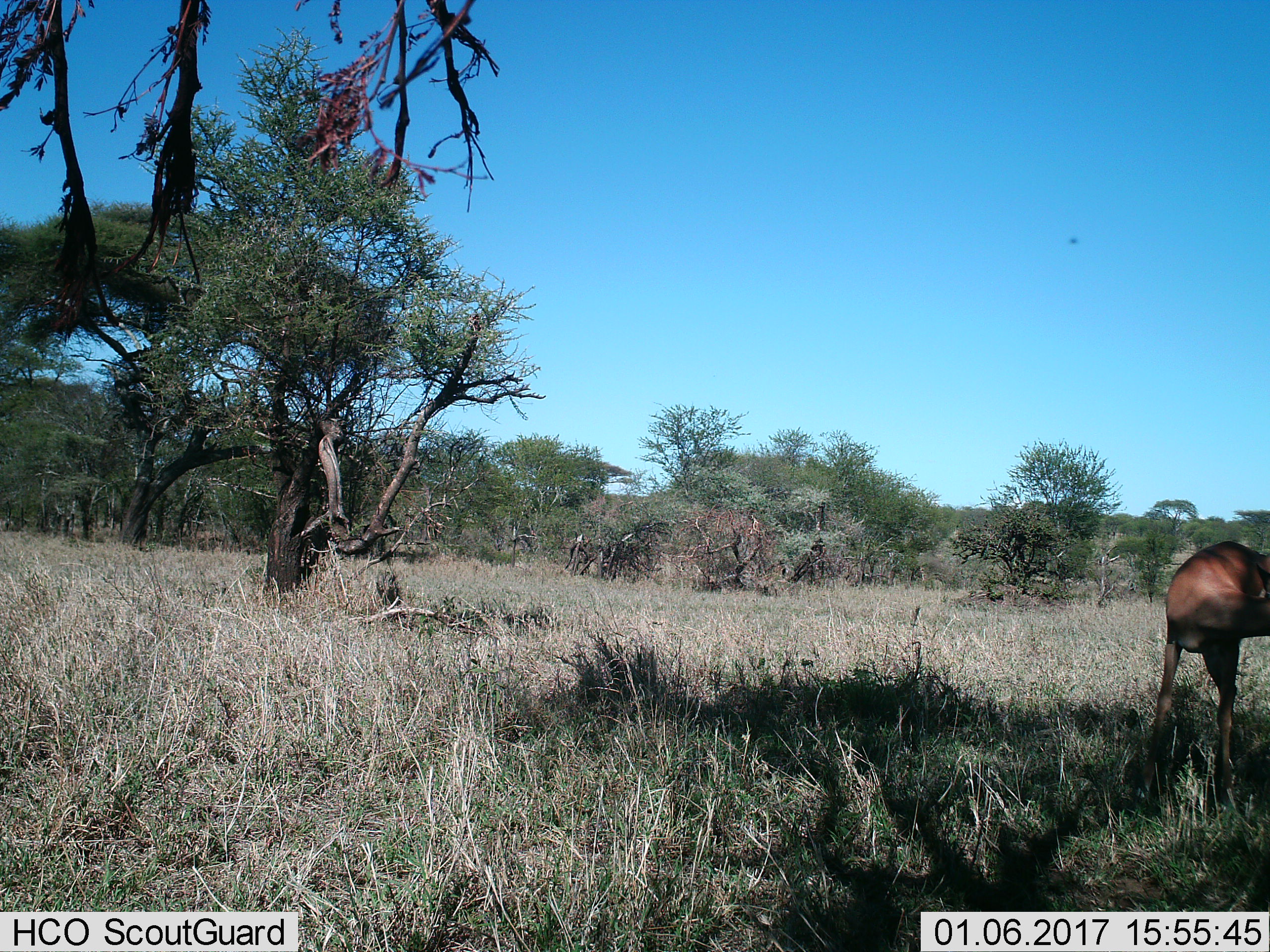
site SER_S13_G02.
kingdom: Animalia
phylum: Chordata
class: Mammalia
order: Artiodactyla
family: Bovidae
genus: Aepyceros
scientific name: Aepyceros melampus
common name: impala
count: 1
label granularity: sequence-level